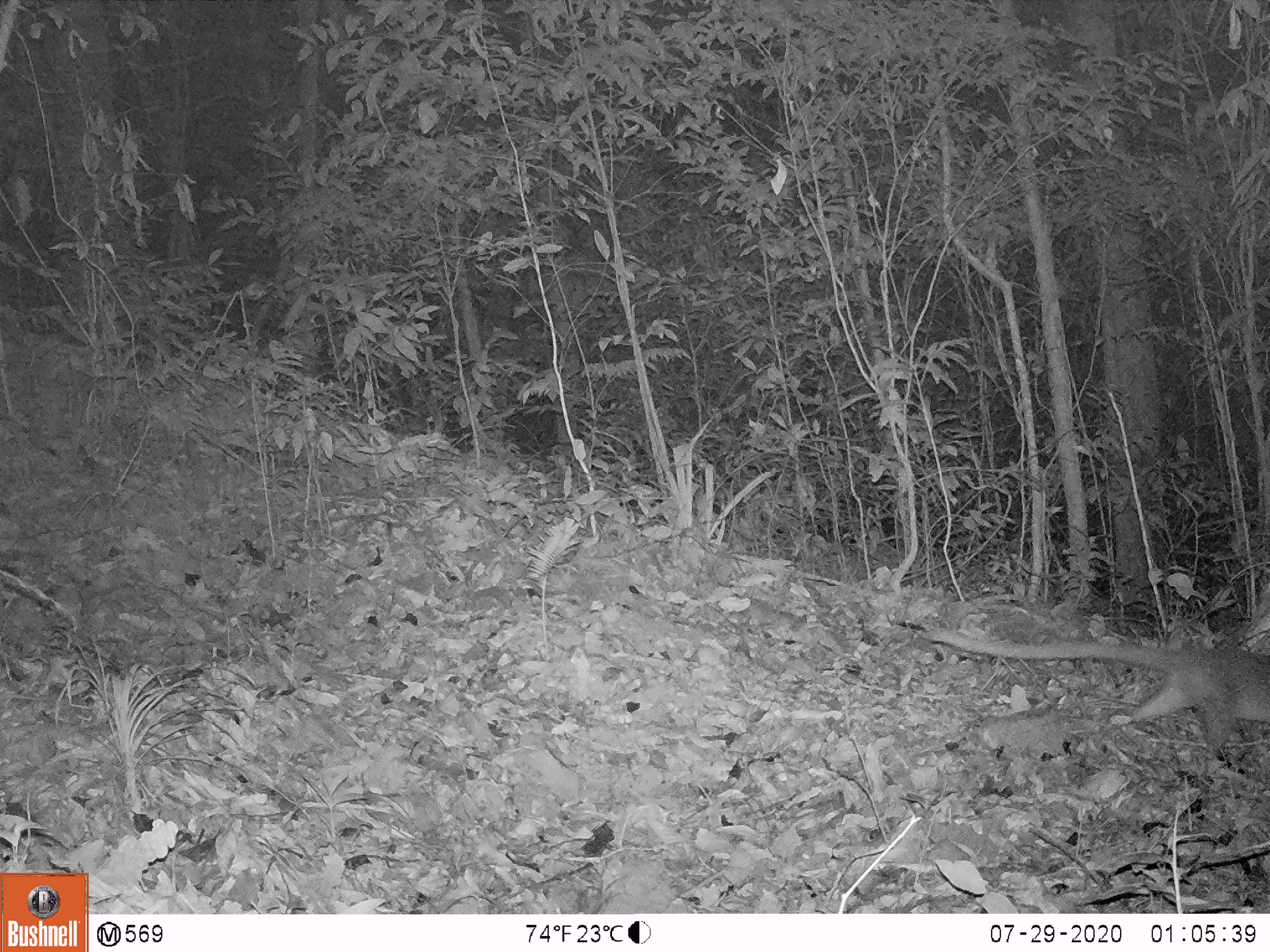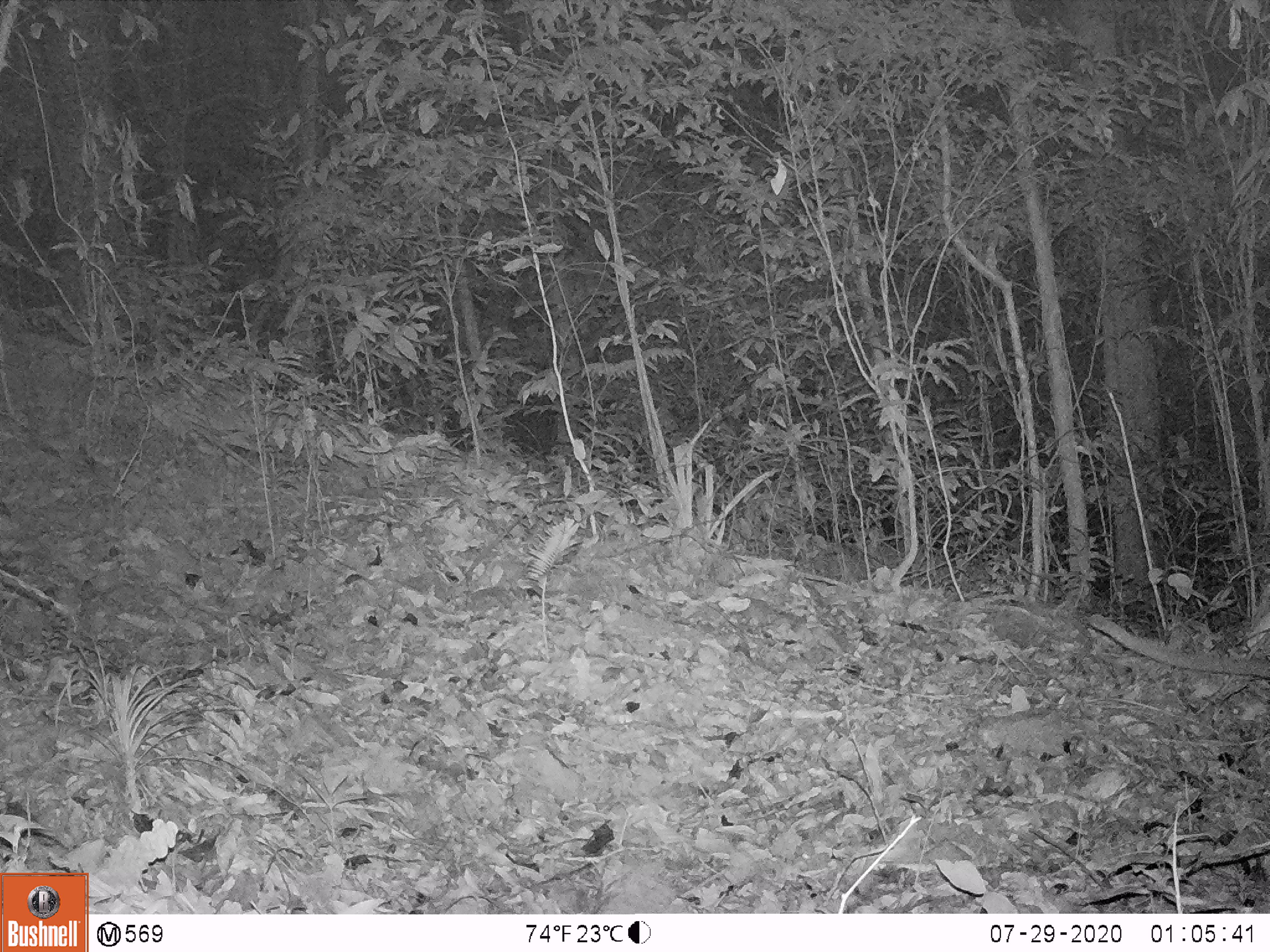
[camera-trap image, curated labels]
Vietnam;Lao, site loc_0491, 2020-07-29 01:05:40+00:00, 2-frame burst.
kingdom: Animalia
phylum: Chordata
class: Mammalia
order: Carnivora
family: Viverridae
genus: Paguma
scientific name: Paguma larvata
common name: masked palm civet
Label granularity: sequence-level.